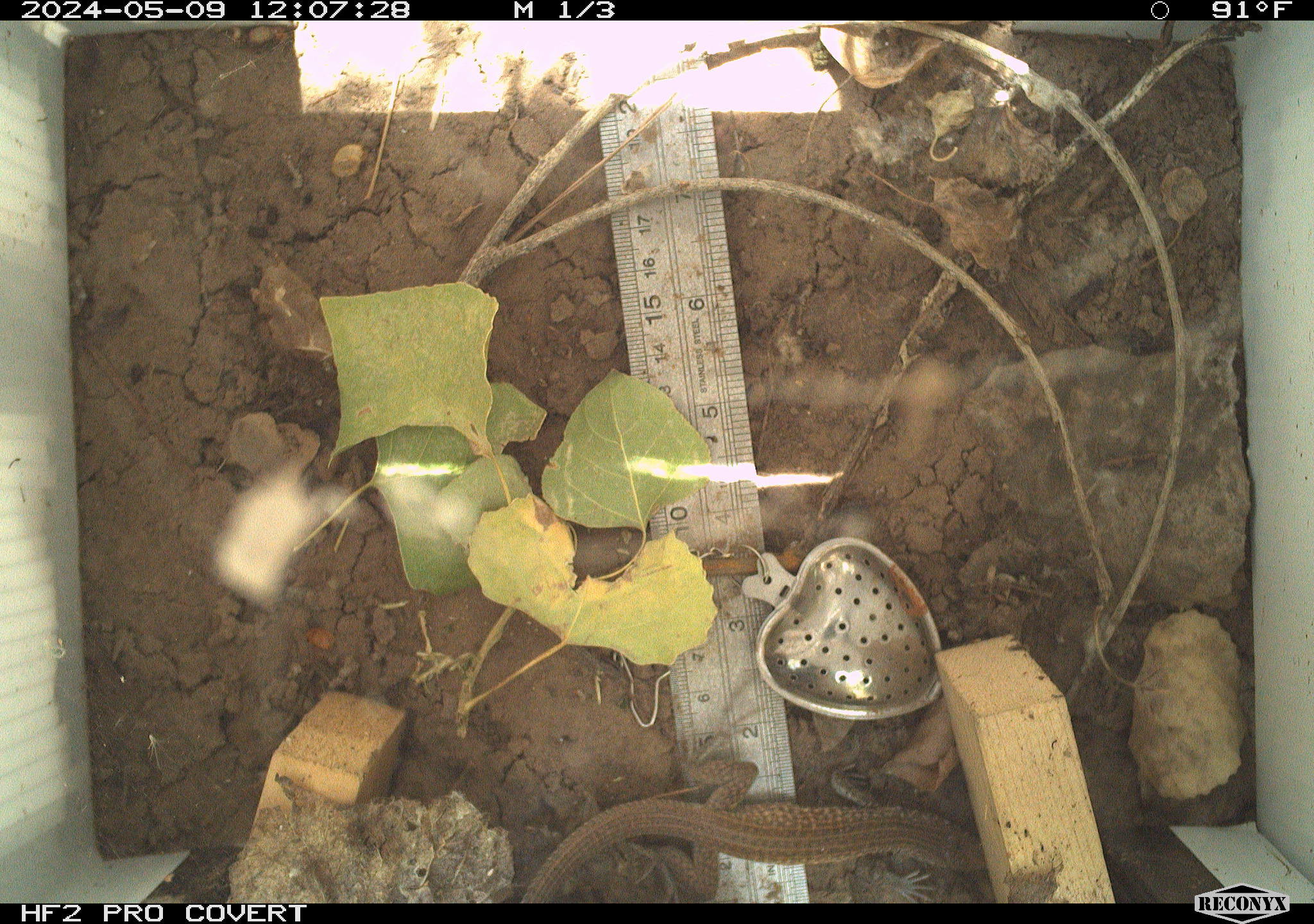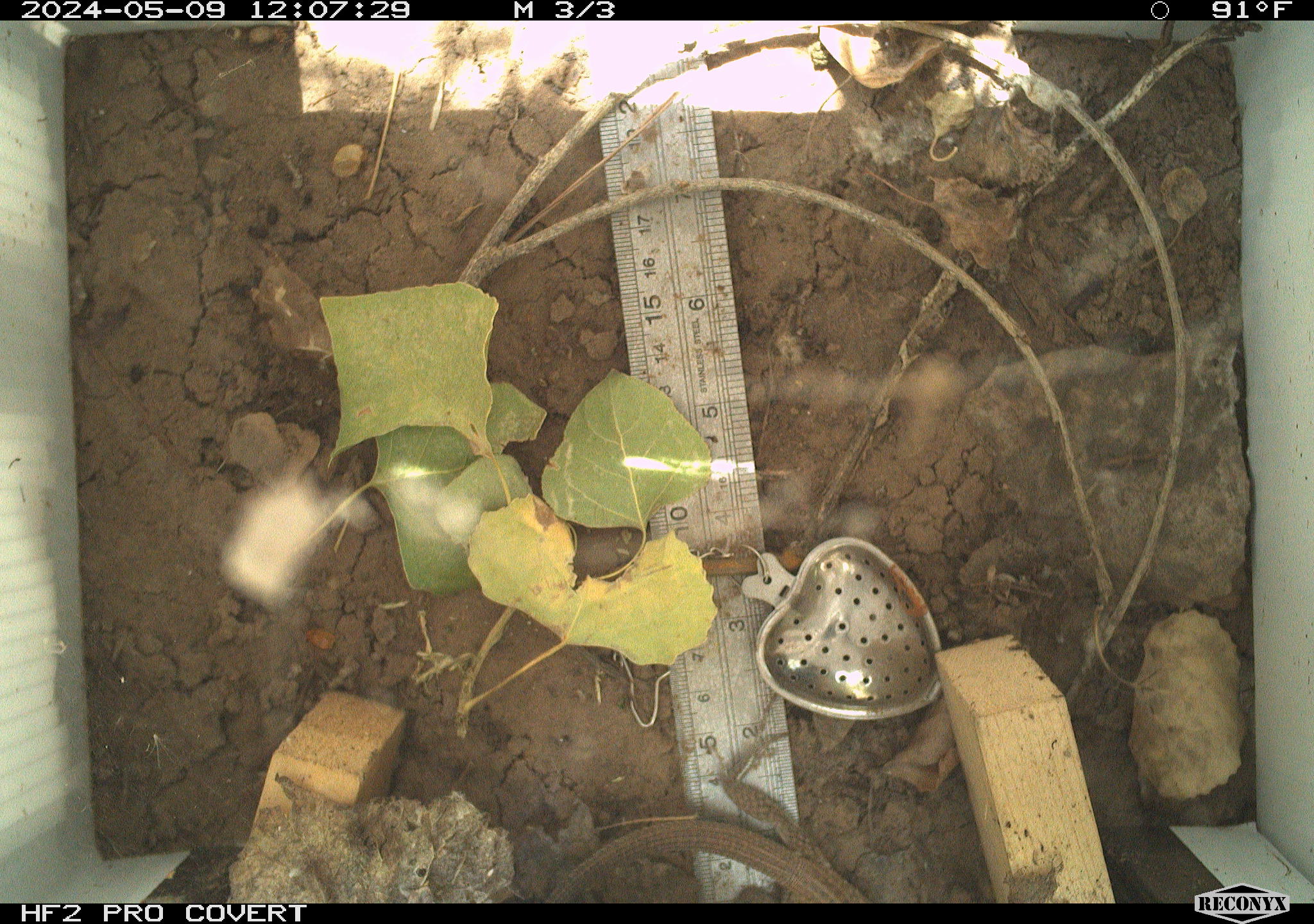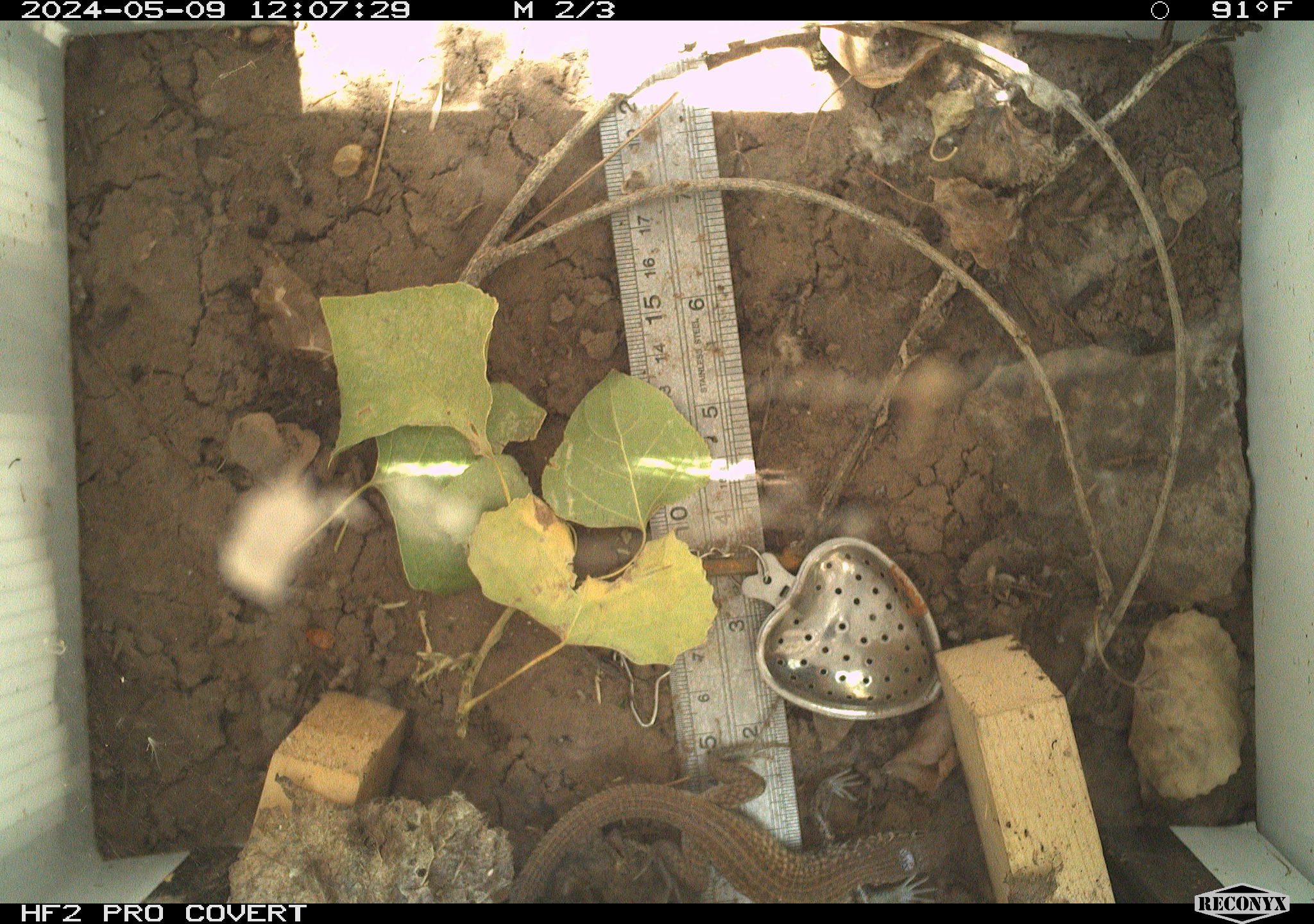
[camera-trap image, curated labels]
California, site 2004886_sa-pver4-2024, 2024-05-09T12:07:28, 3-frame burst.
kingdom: Animalia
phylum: Chordata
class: Reptilia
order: Squamata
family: Teiidae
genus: Aspidoscelis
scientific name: Aspidoscelis tigris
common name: western whiptail